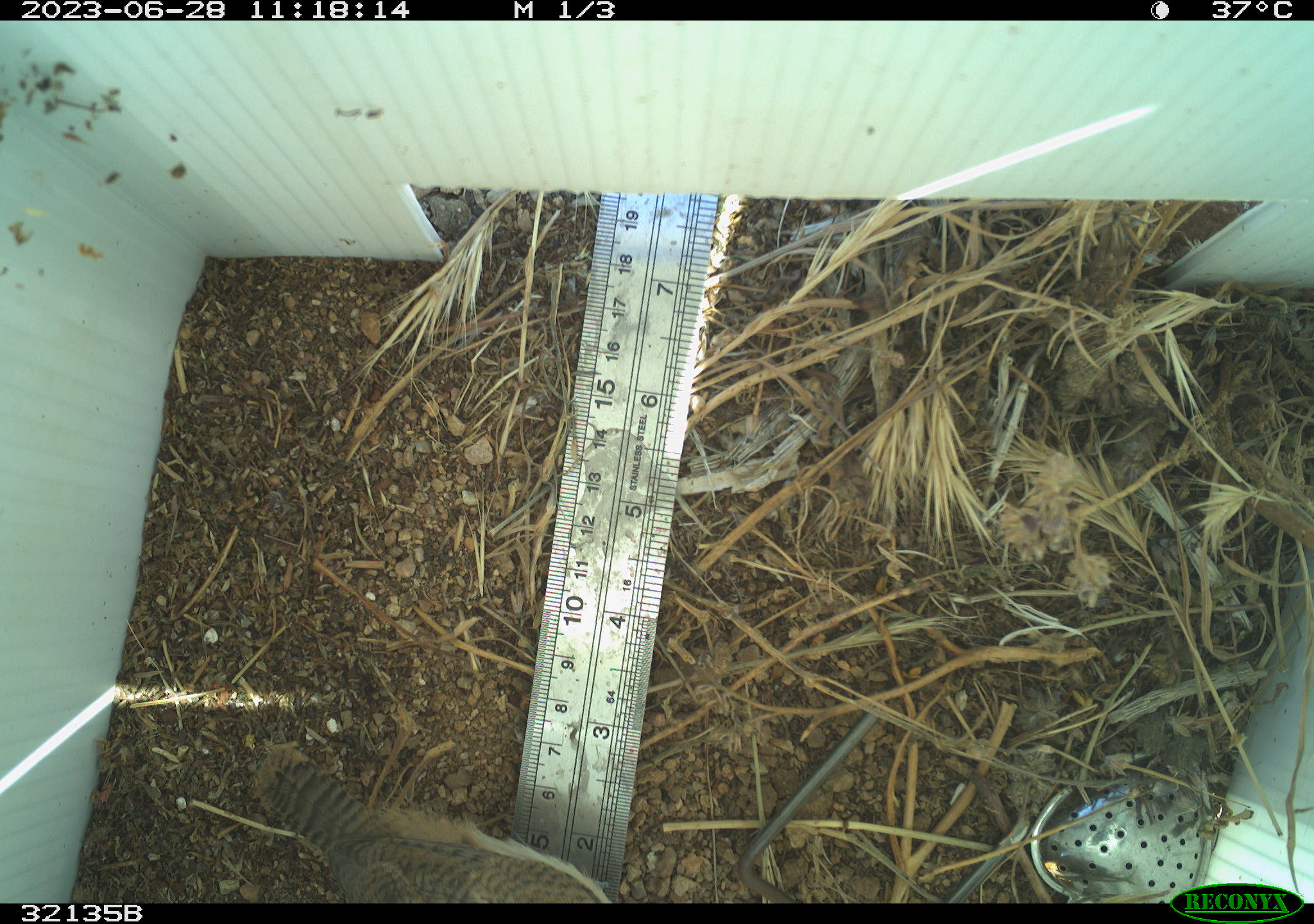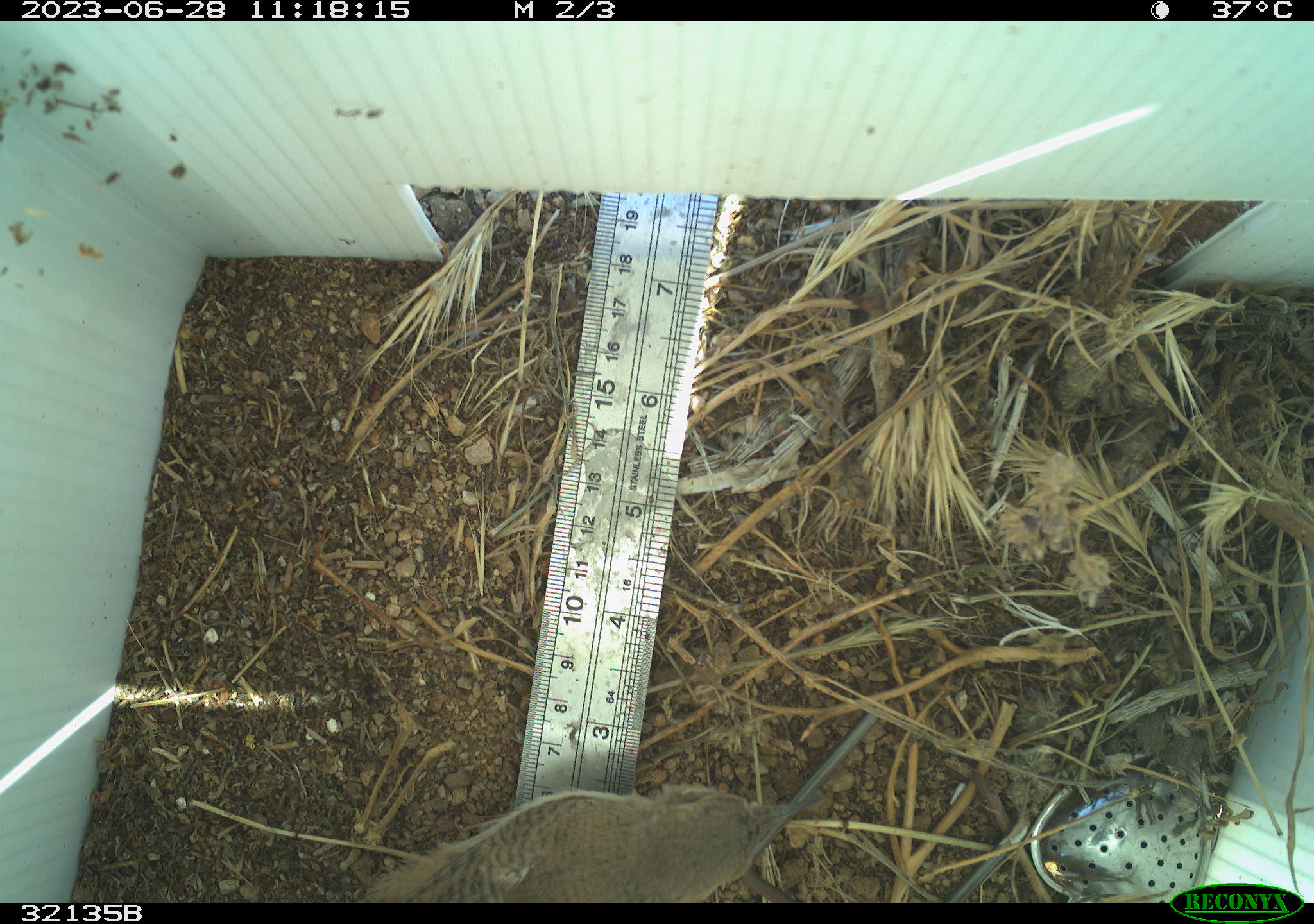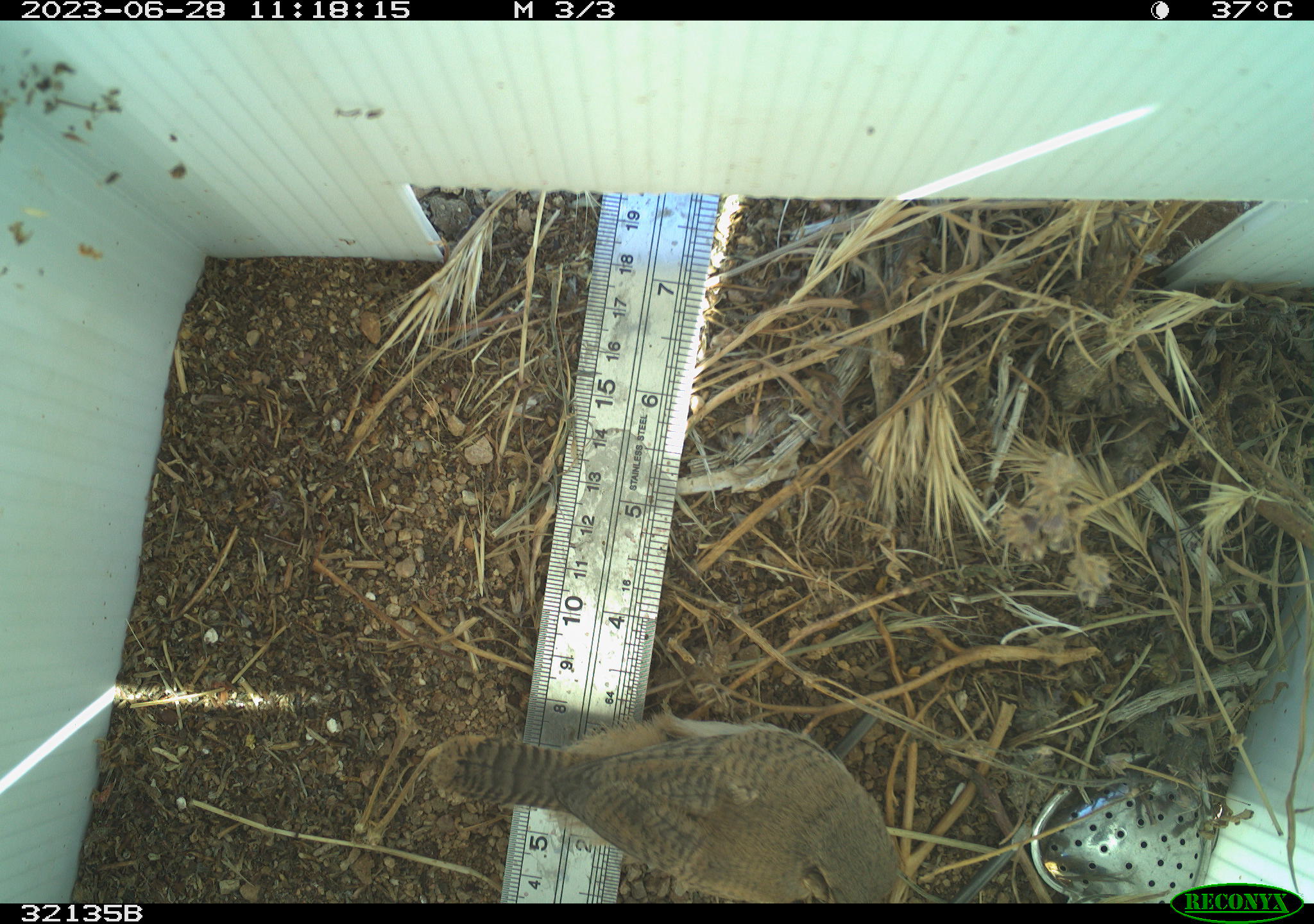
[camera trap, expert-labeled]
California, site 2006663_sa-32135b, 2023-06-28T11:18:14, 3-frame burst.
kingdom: Animalia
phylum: Chordata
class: Aves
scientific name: Aves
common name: bird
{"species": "bird (Aves)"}